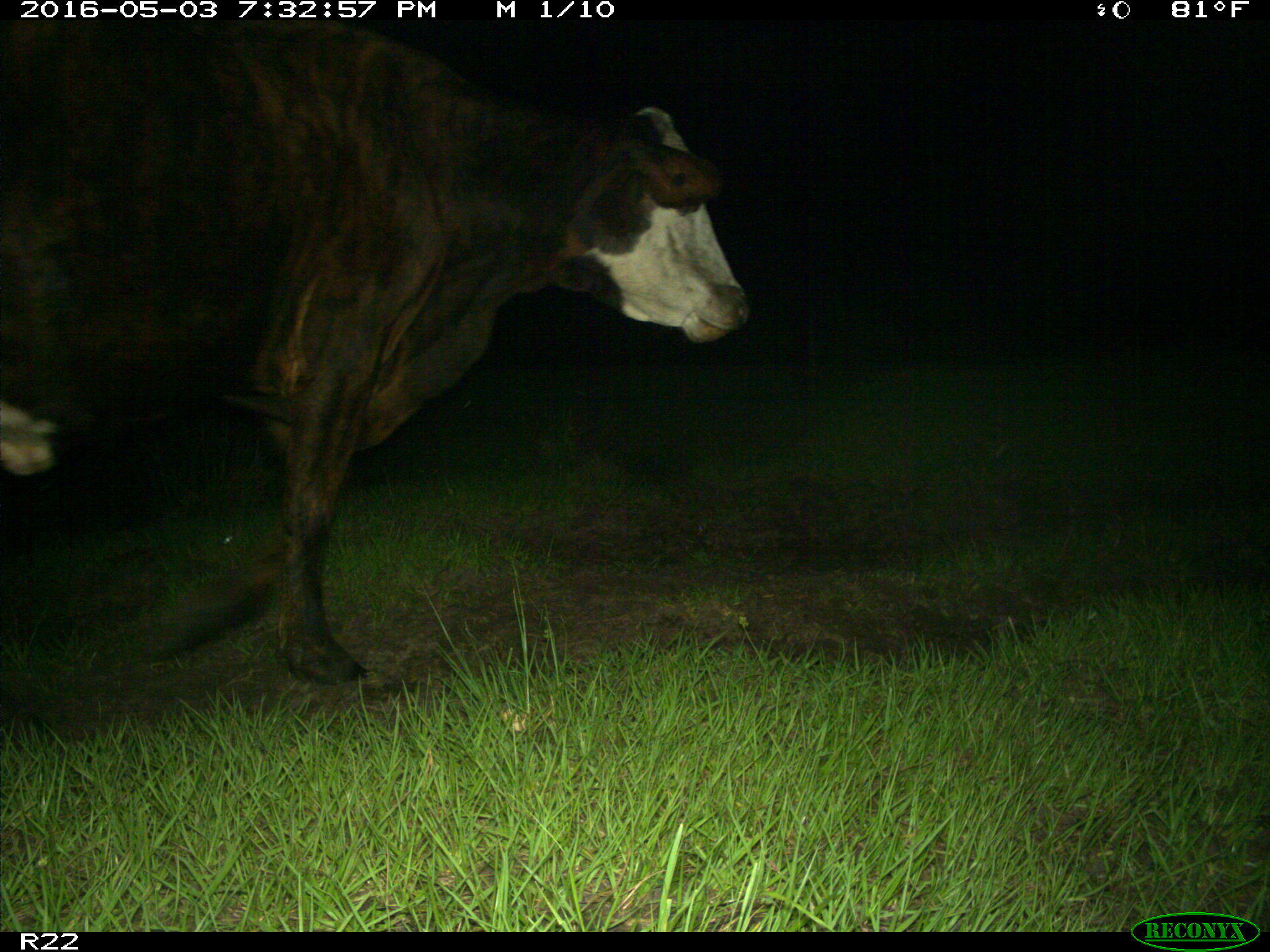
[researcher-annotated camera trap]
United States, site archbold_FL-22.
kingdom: Animalia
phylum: Chordata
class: Mammalia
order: Artiodactyla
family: Bovidae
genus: Bos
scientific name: Bos taurus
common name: domestic cow